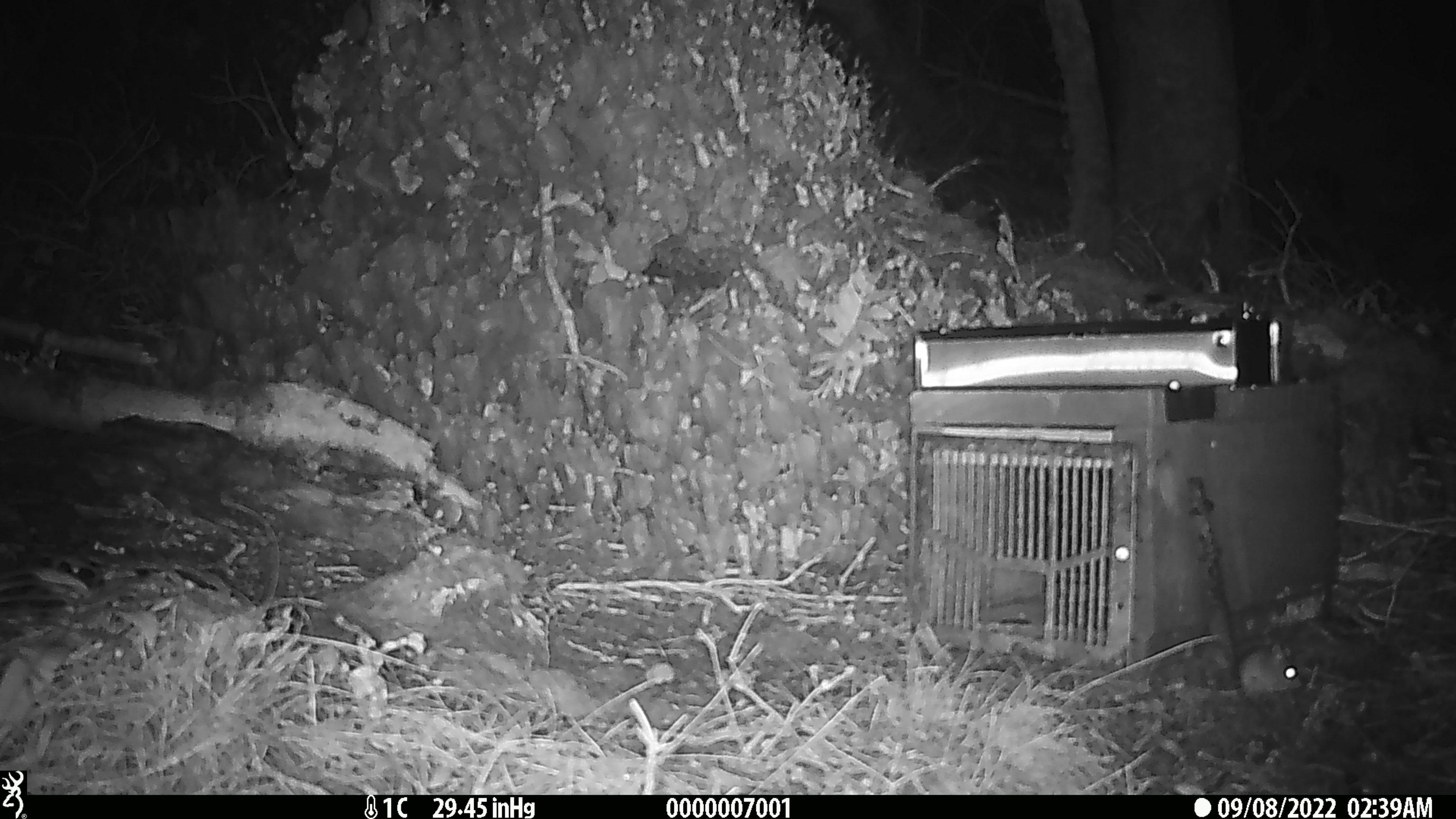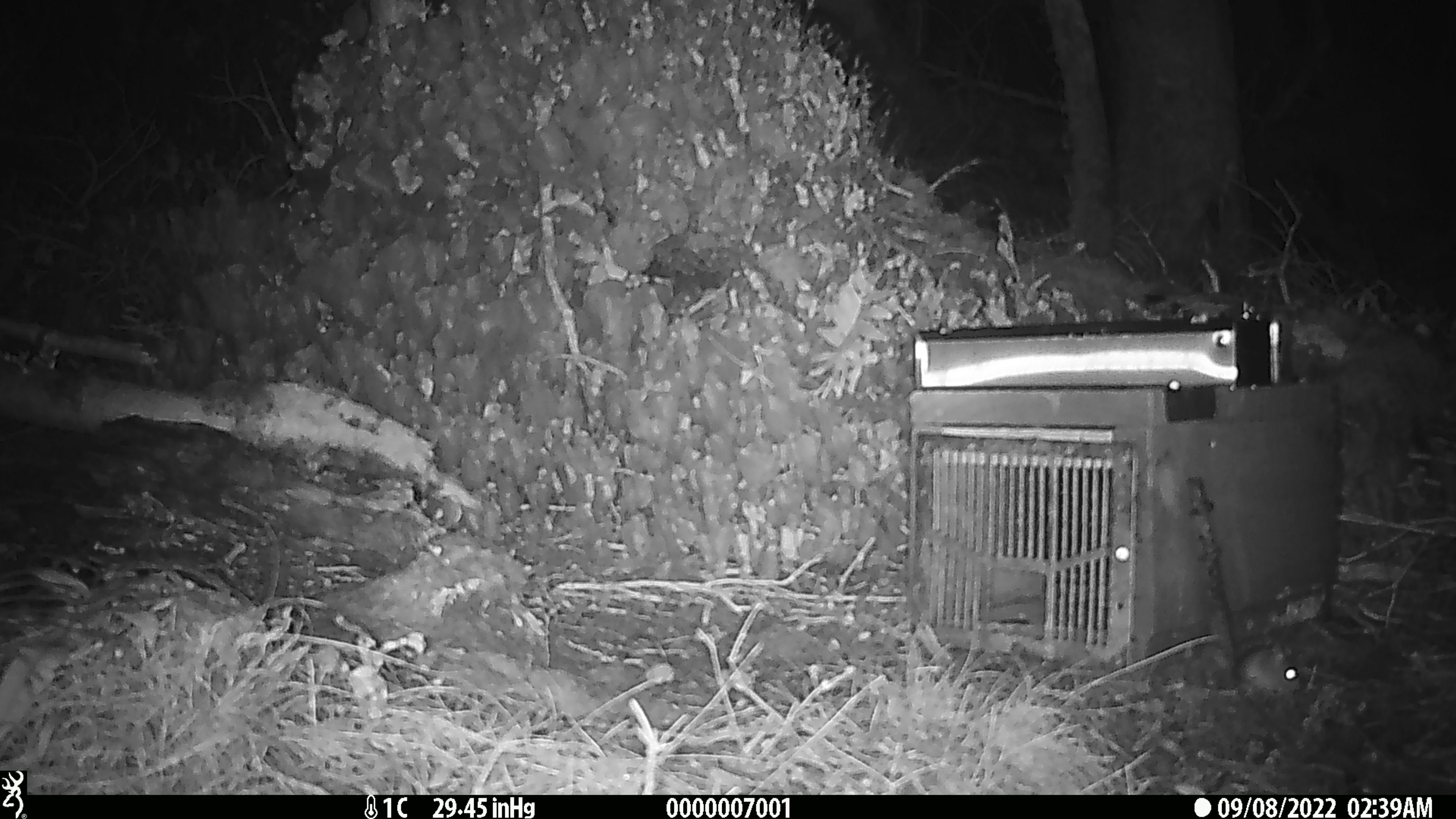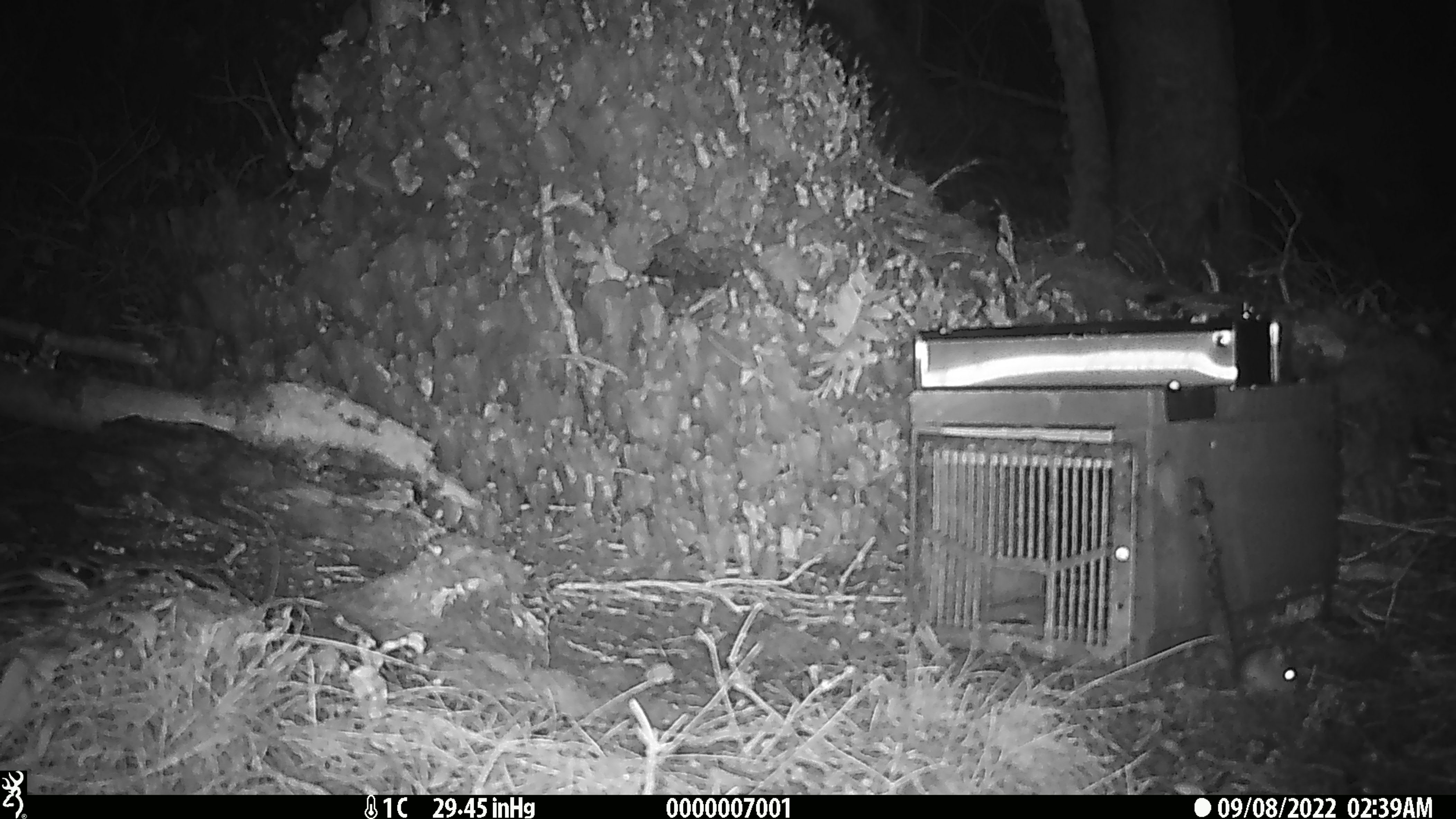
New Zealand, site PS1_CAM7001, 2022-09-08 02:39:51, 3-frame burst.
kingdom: Animalia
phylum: Chordata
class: Mammalia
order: Rodentia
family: Muridae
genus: Mus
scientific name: Mus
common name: mouse